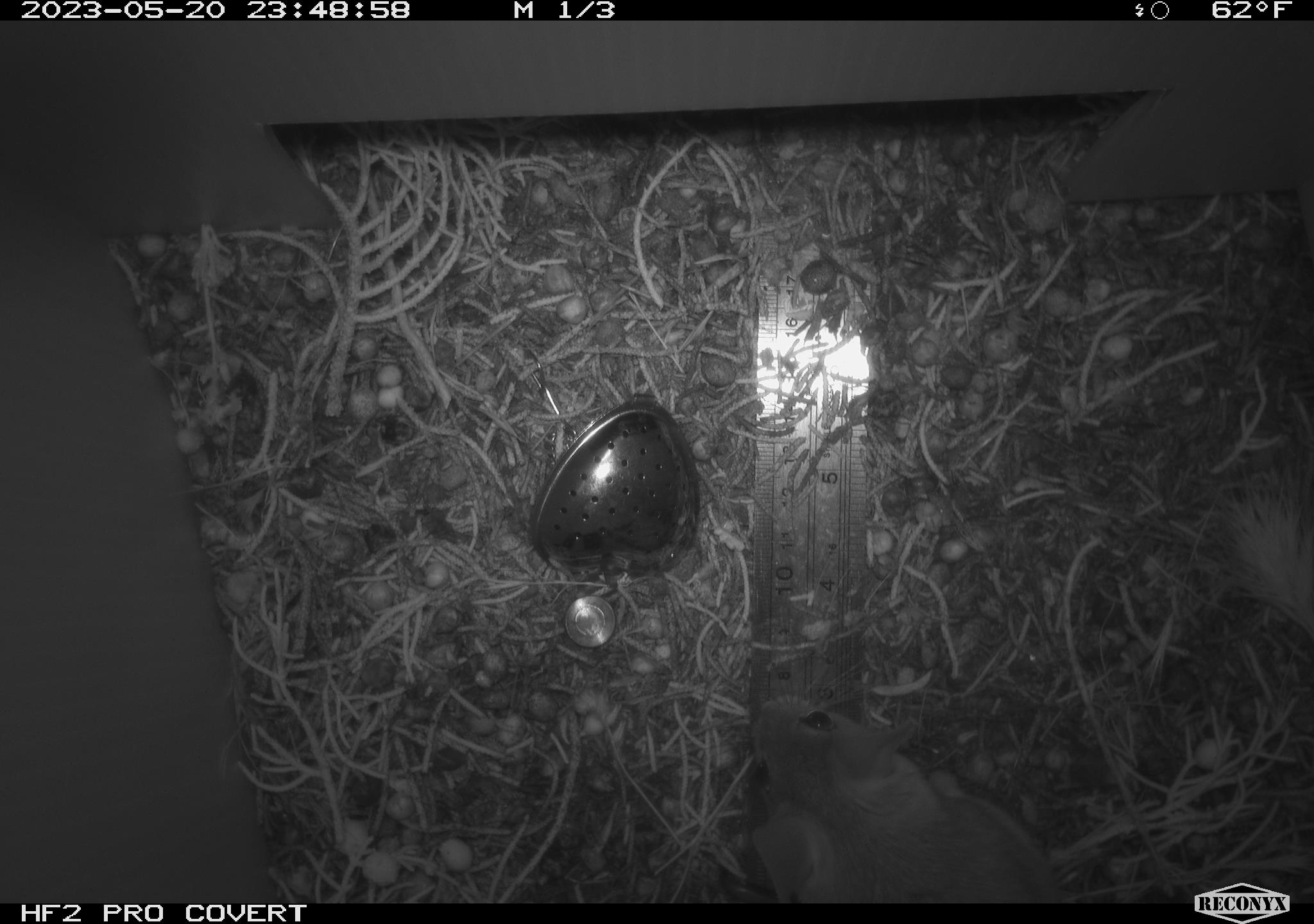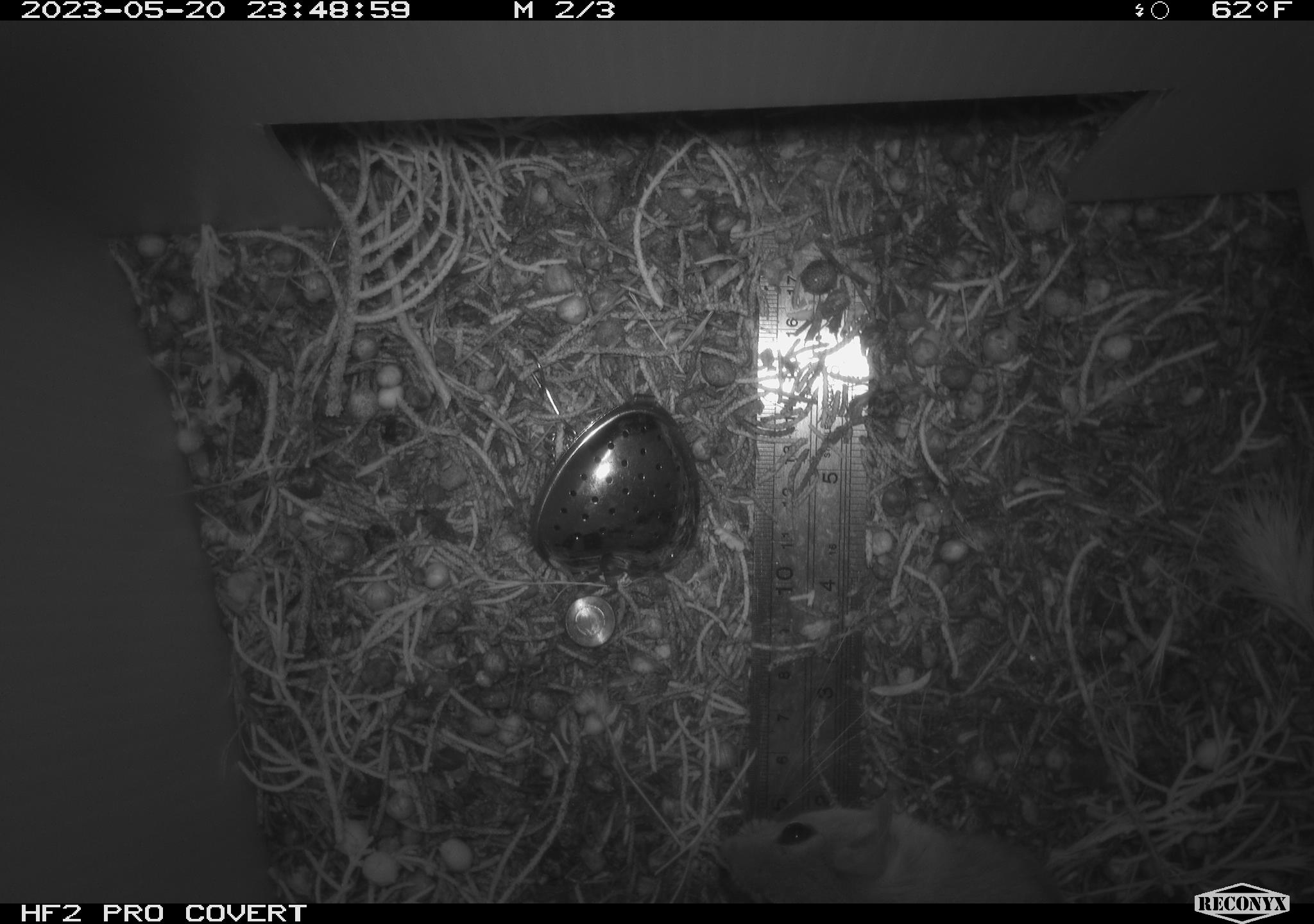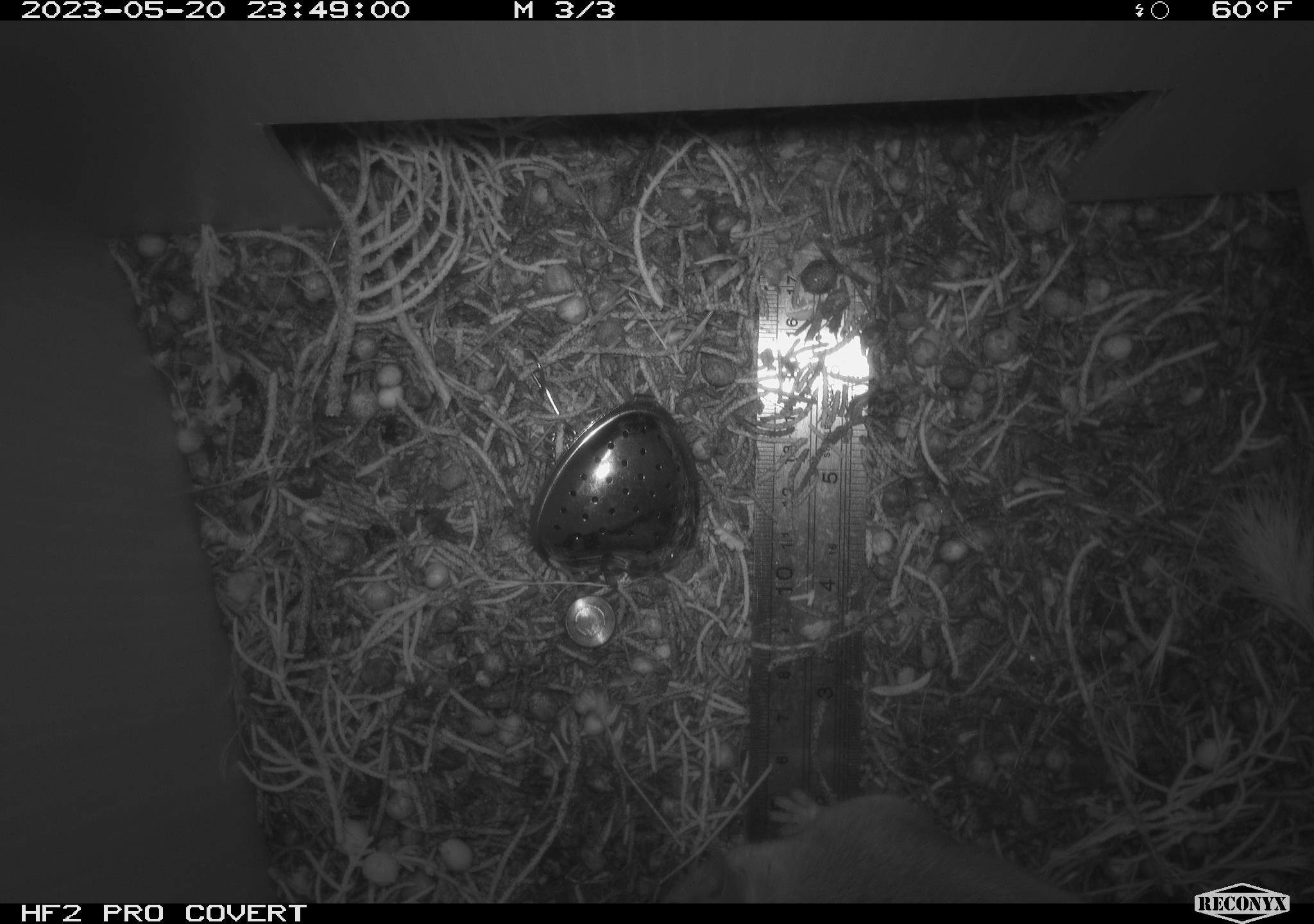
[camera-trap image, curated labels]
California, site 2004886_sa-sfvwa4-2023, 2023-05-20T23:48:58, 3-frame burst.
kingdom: Animalia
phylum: Chordata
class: Mammalia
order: Rodentia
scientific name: Rodentia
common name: mouse species